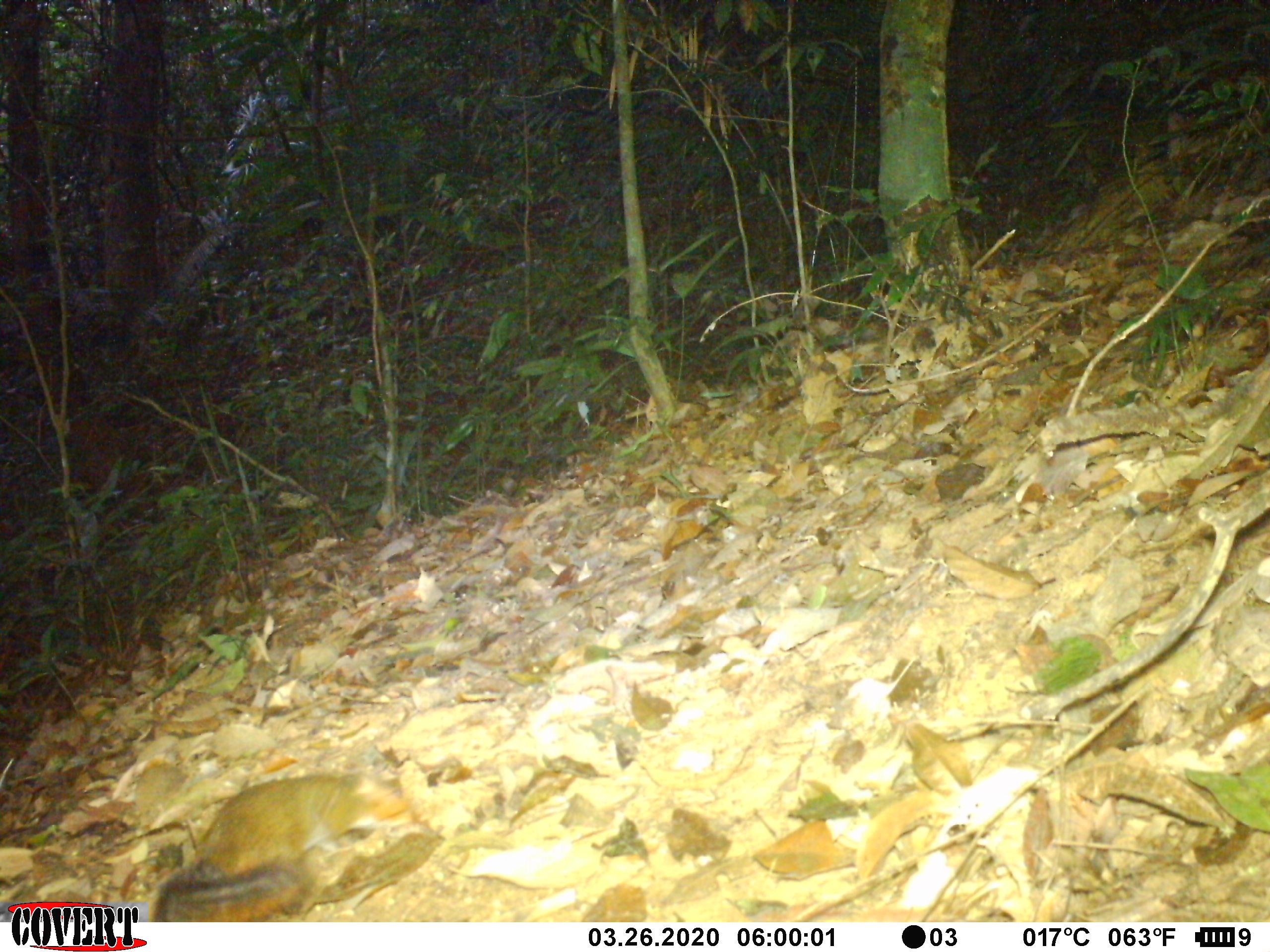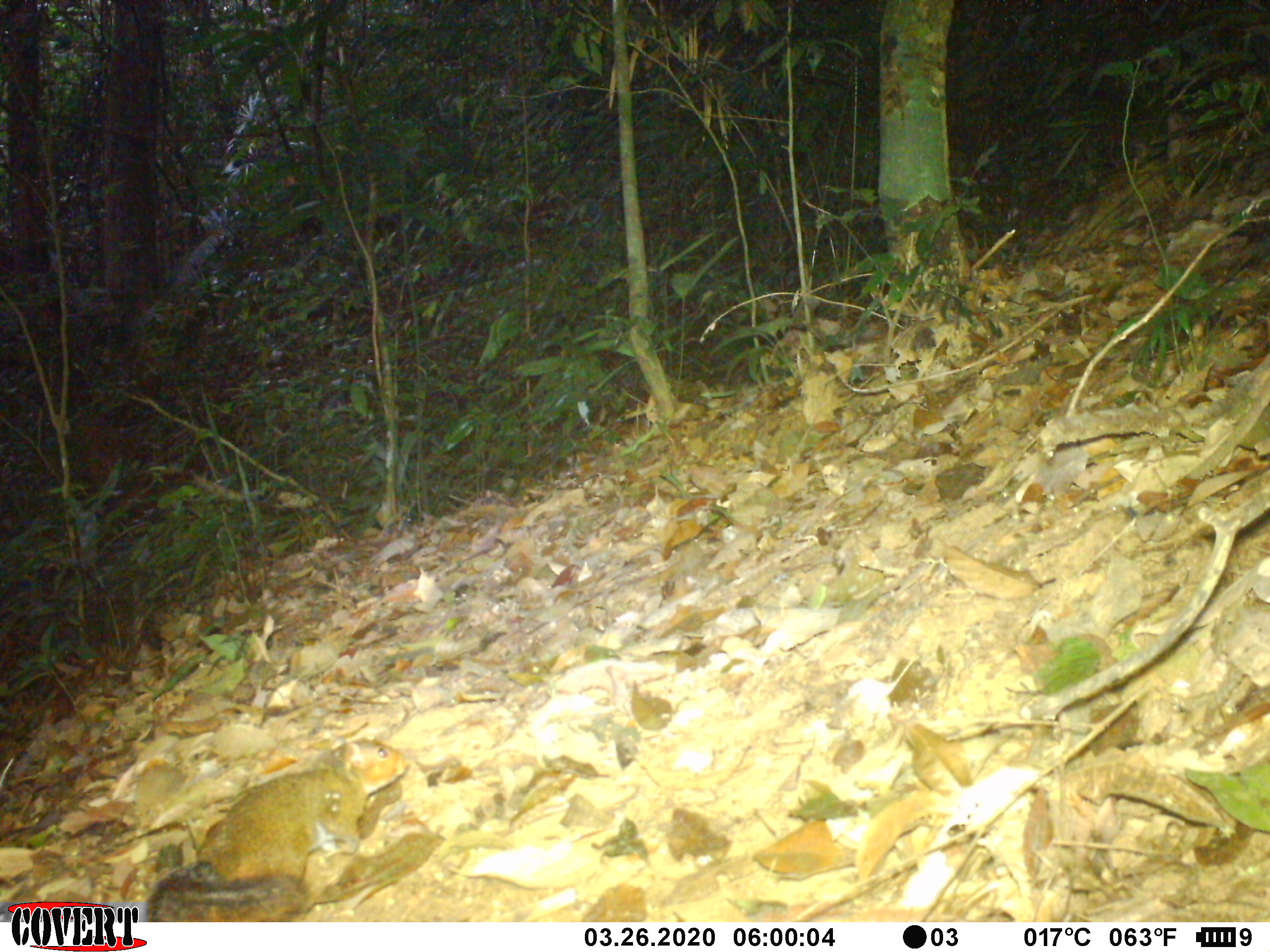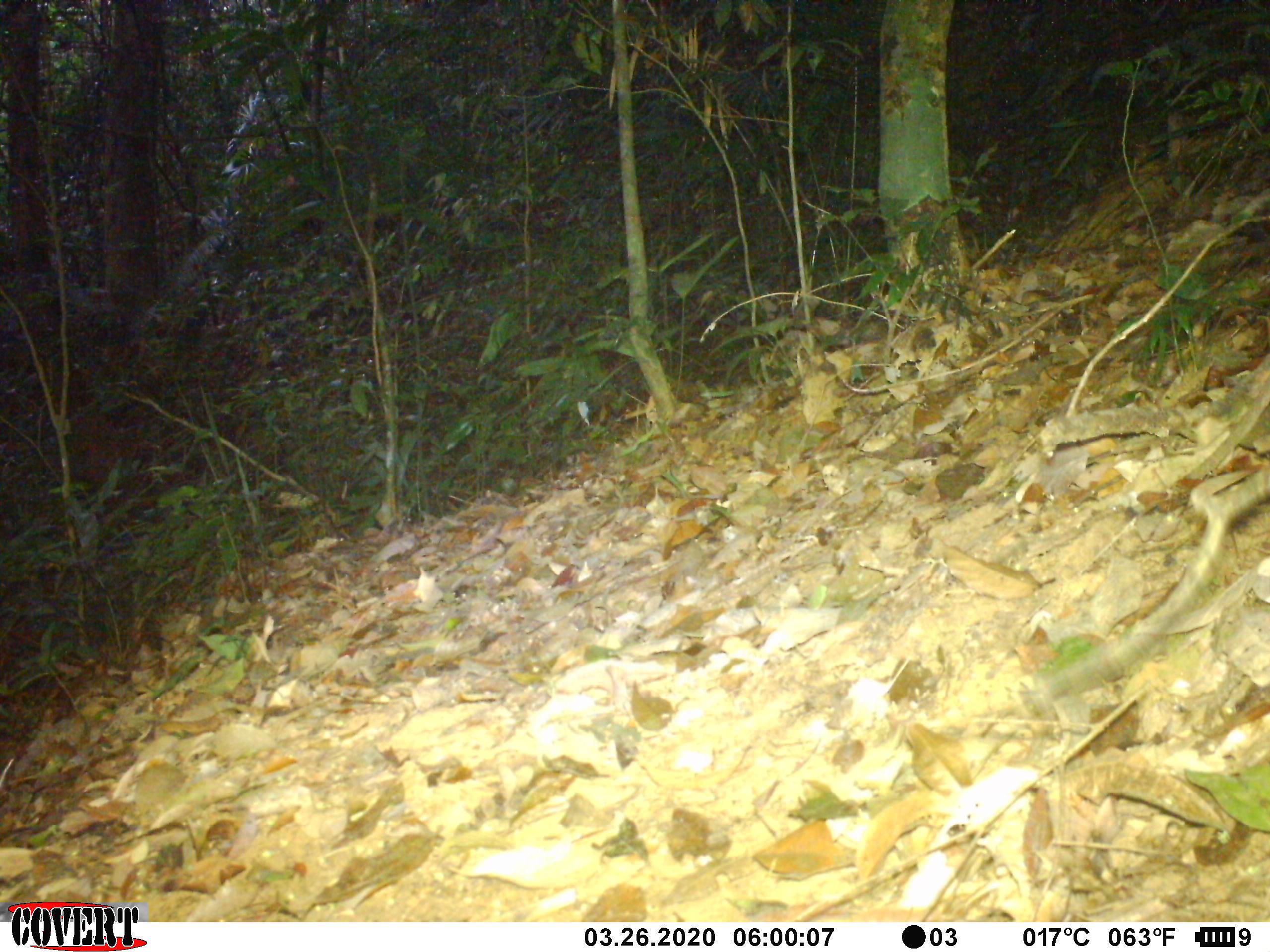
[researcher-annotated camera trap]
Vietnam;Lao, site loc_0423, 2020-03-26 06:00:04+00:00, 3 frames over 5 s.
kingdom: Animalia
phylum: Chordata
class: Mammalia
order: Rodentia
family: Sciuridae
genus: Dremomys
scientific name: Dremomys rufigenis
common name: red-cheeked squirrel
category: red cheeked squirrel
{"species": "red cheeked squirrel (red-cheeked squirrel) (Dremomys rufigenis)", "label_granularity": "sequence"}